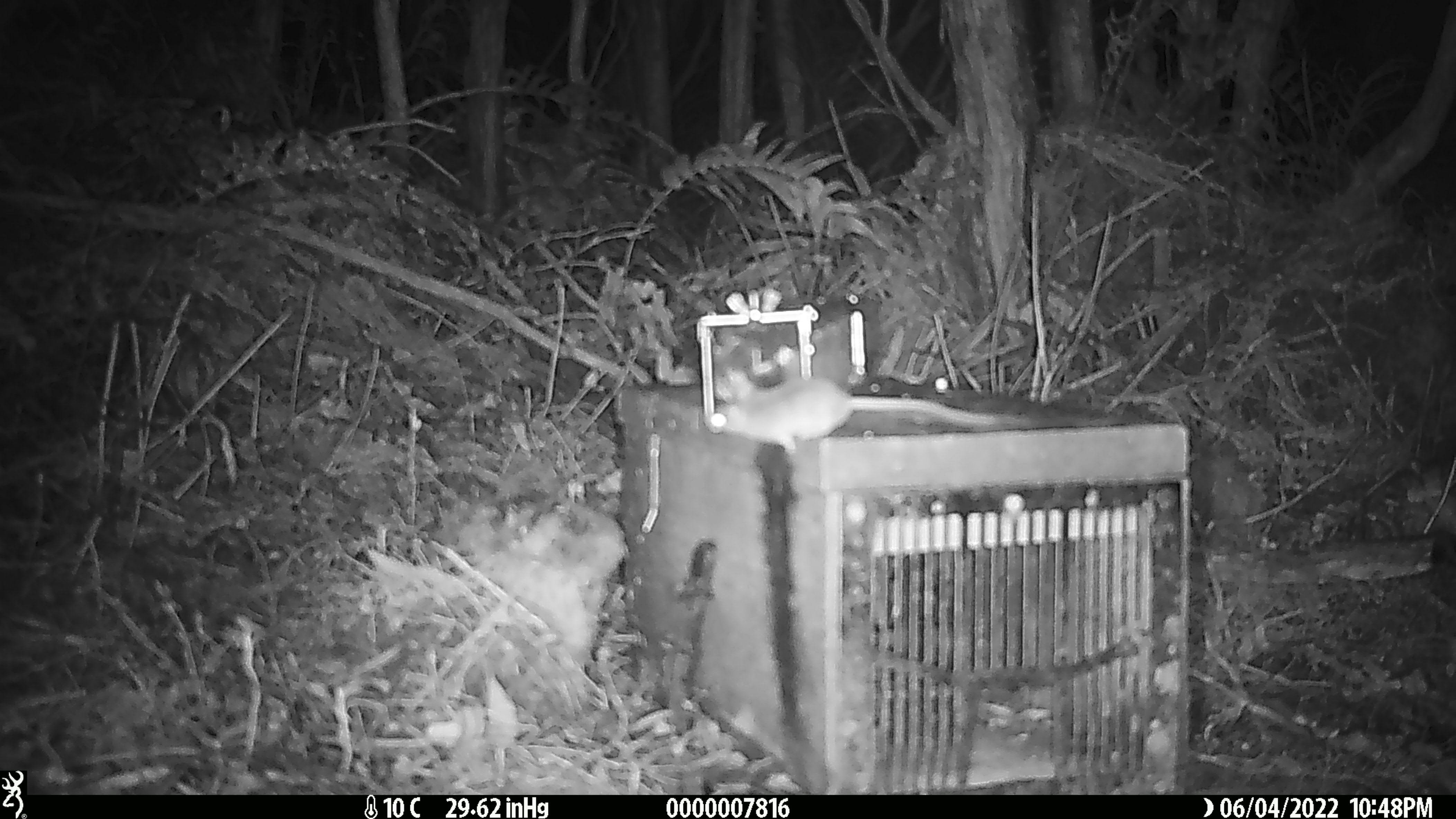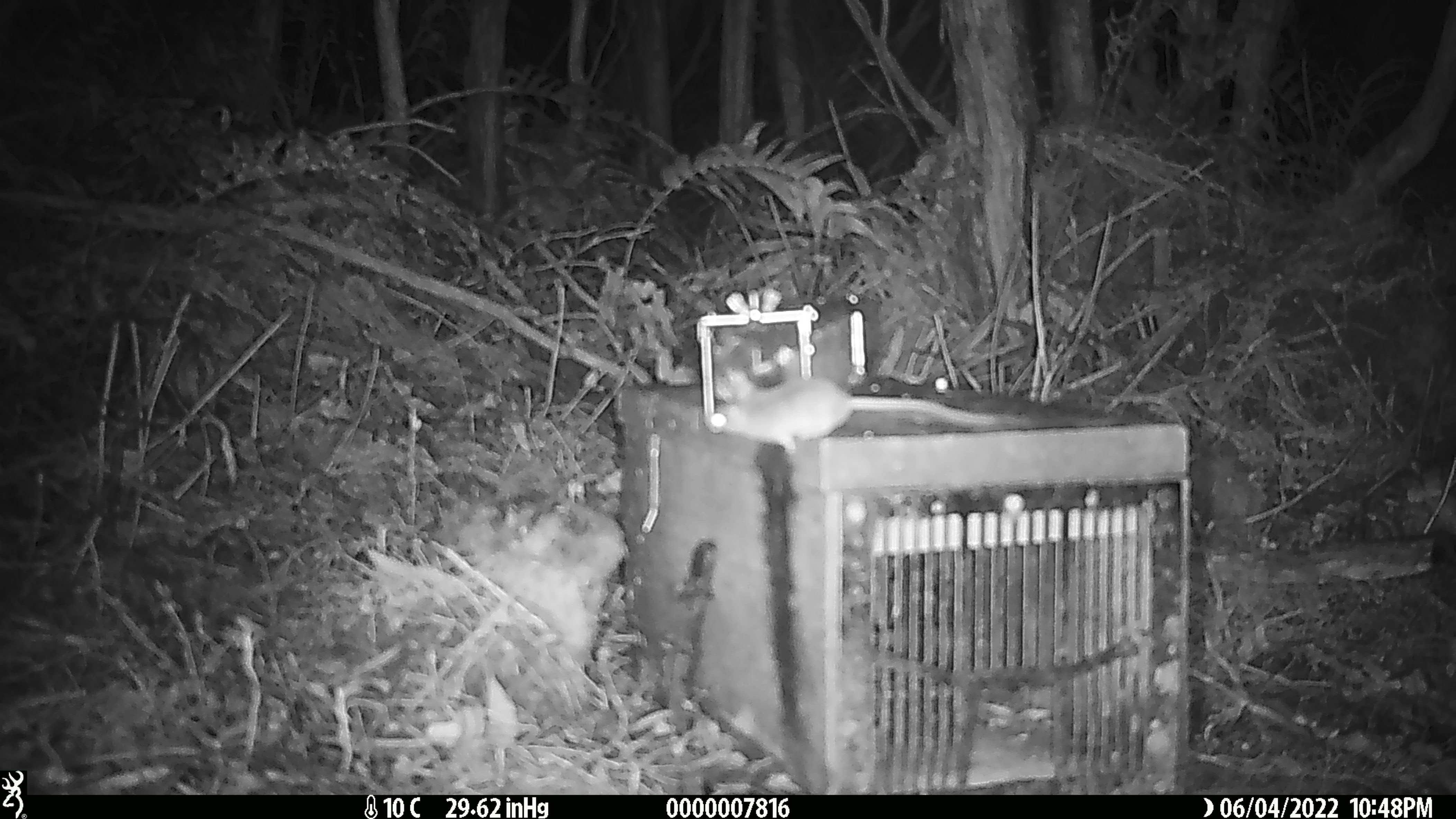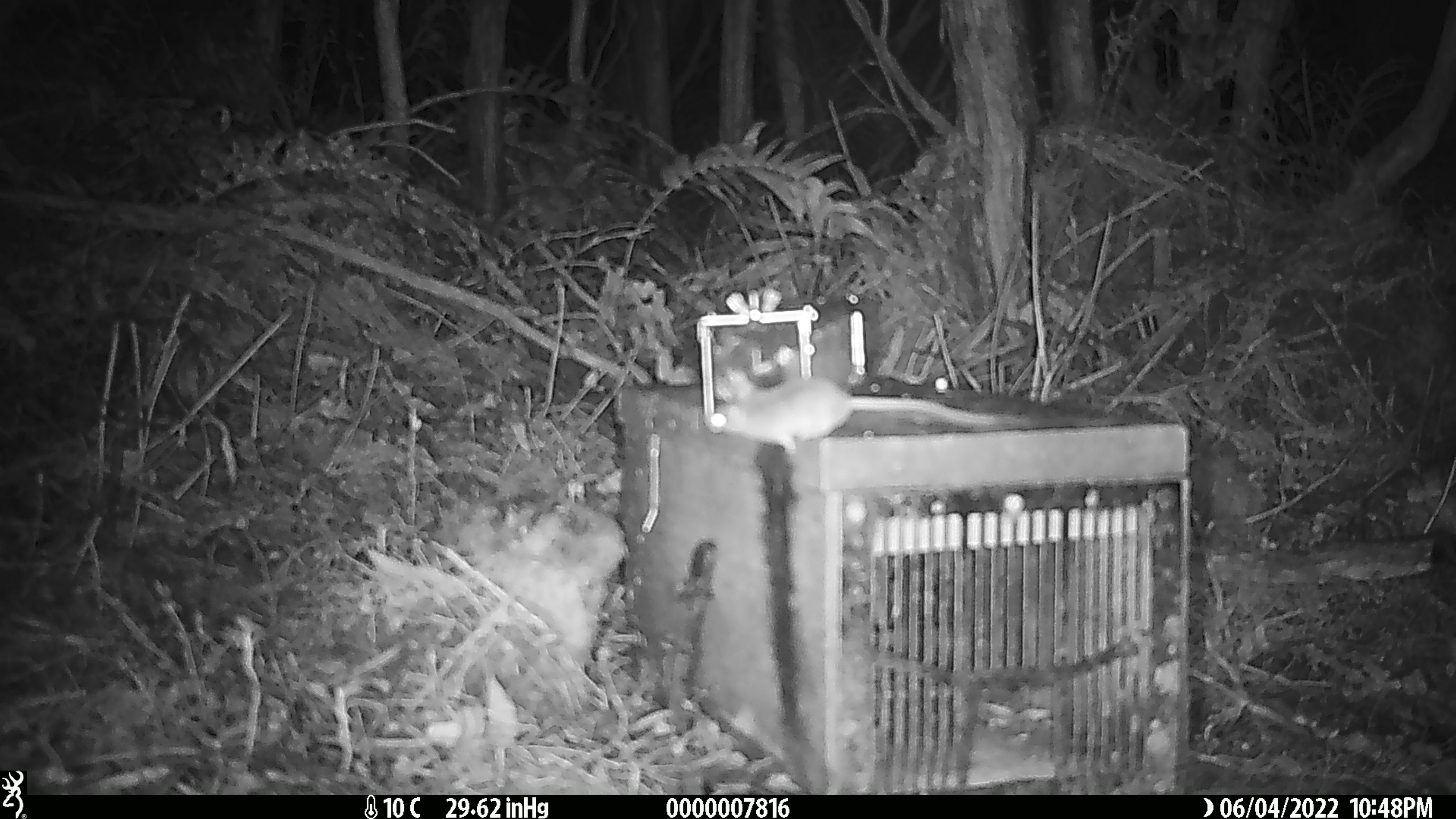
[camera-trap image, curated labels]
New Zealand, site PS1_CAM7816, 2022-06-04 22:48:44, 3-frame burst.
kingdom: Animalia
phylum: Chordata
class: Mammalia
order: Rodentia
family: Muridae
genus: Mus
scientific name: Mus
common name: mouse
Mouse (Mus).